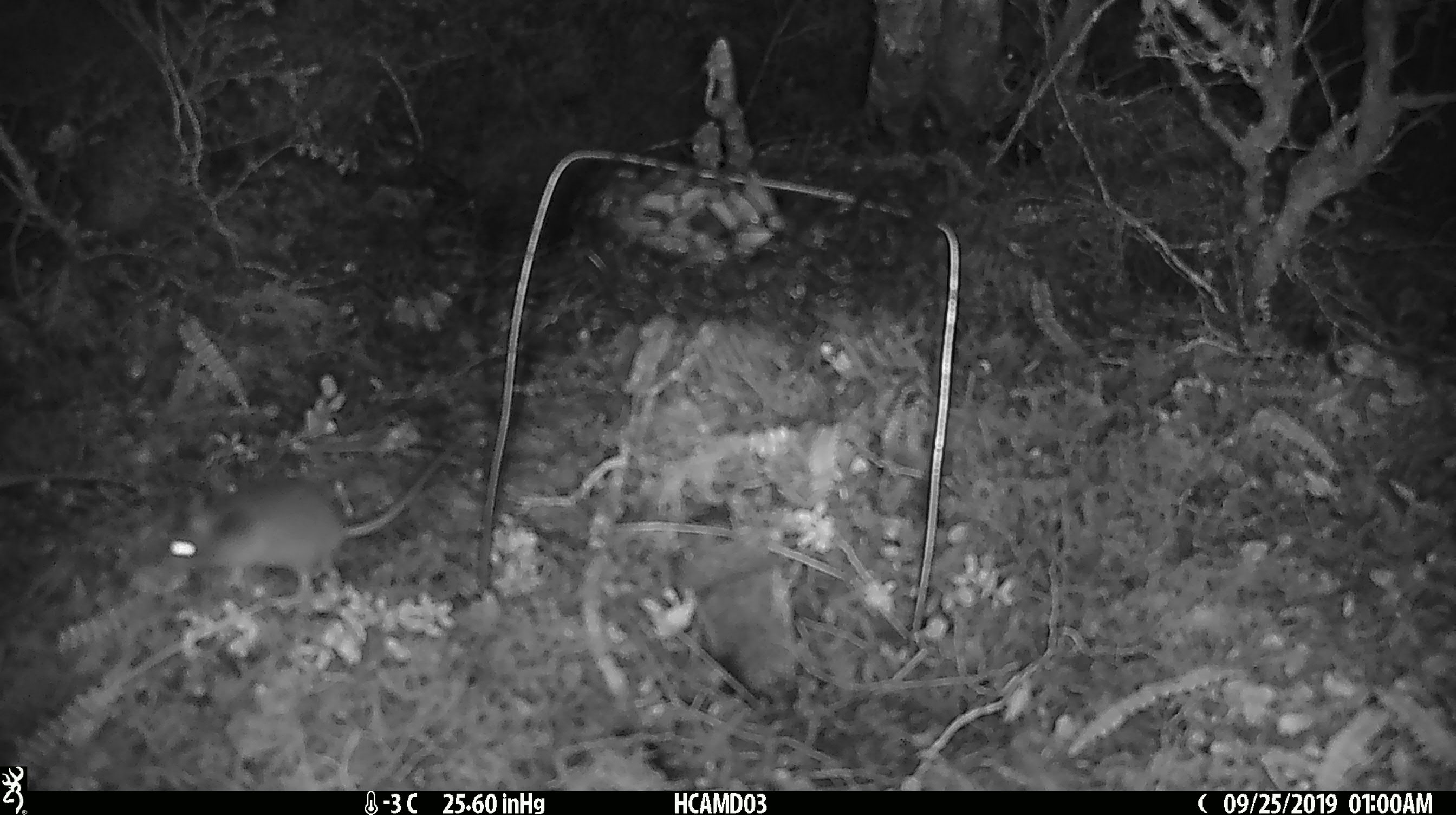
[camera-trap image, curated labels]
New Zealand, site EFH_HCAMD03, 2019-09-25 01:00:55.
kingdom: Animalia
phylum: Chordata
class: Mammalia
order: Rodentia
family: Muridae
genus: Mus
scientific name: Mus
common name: mouse